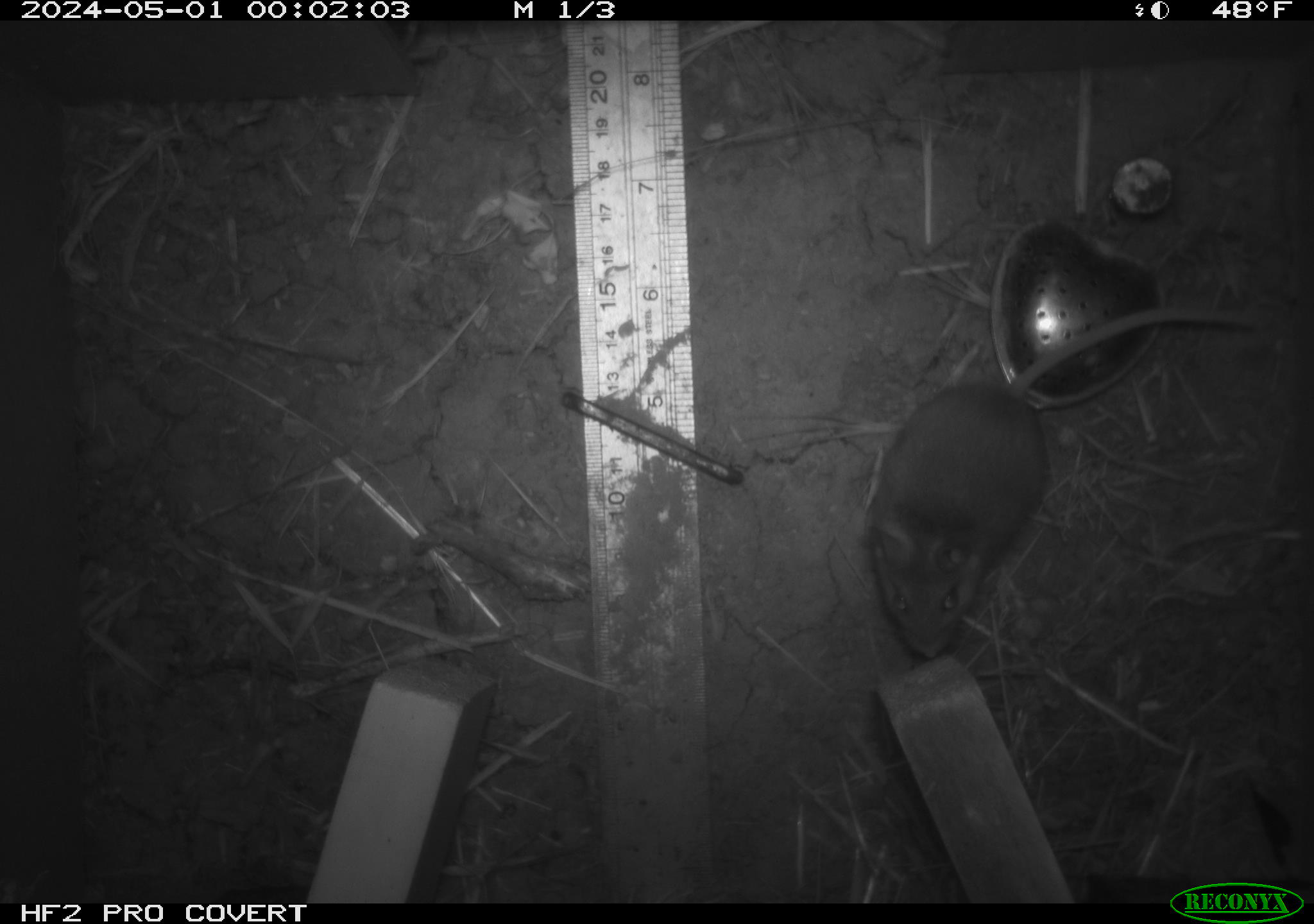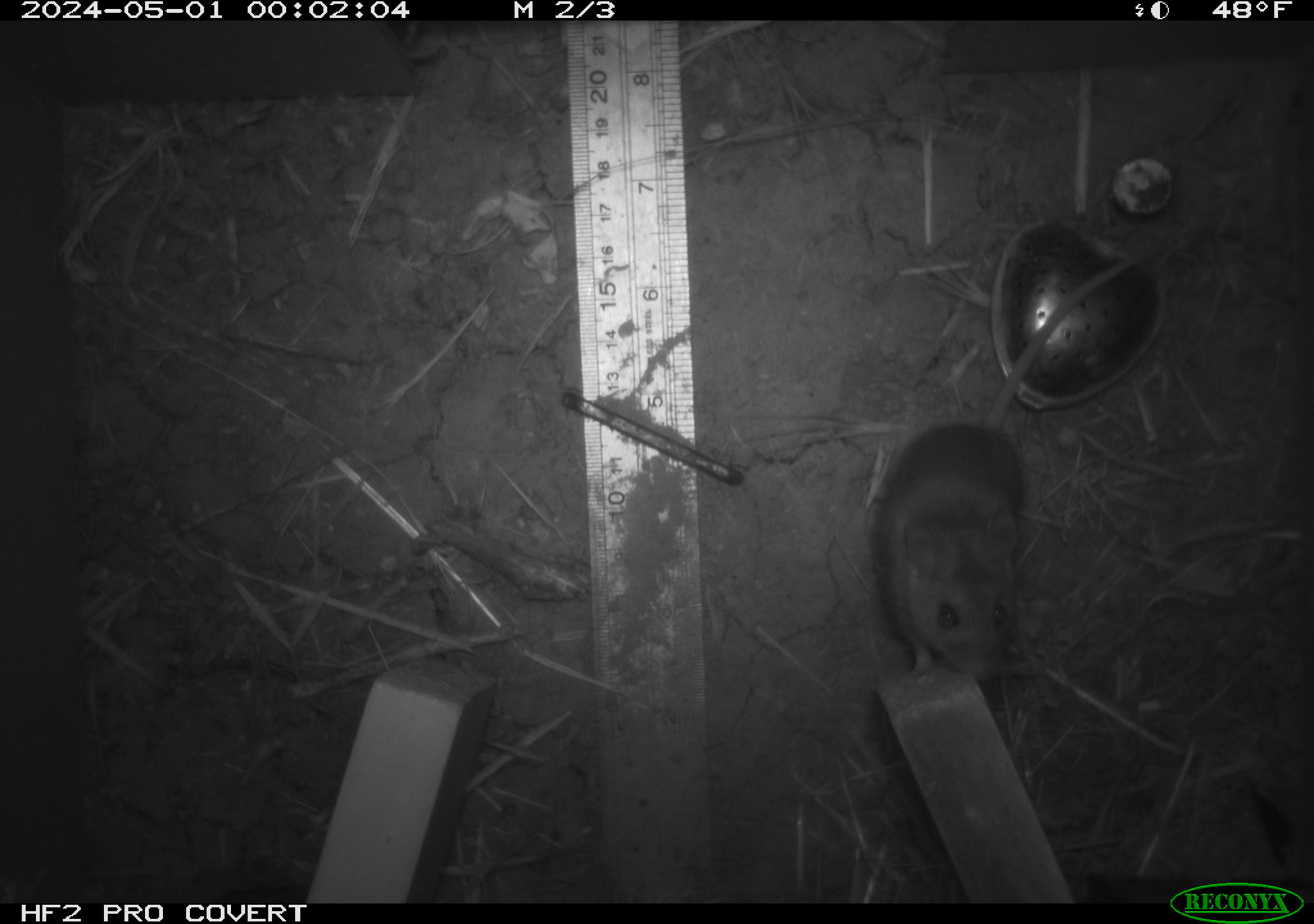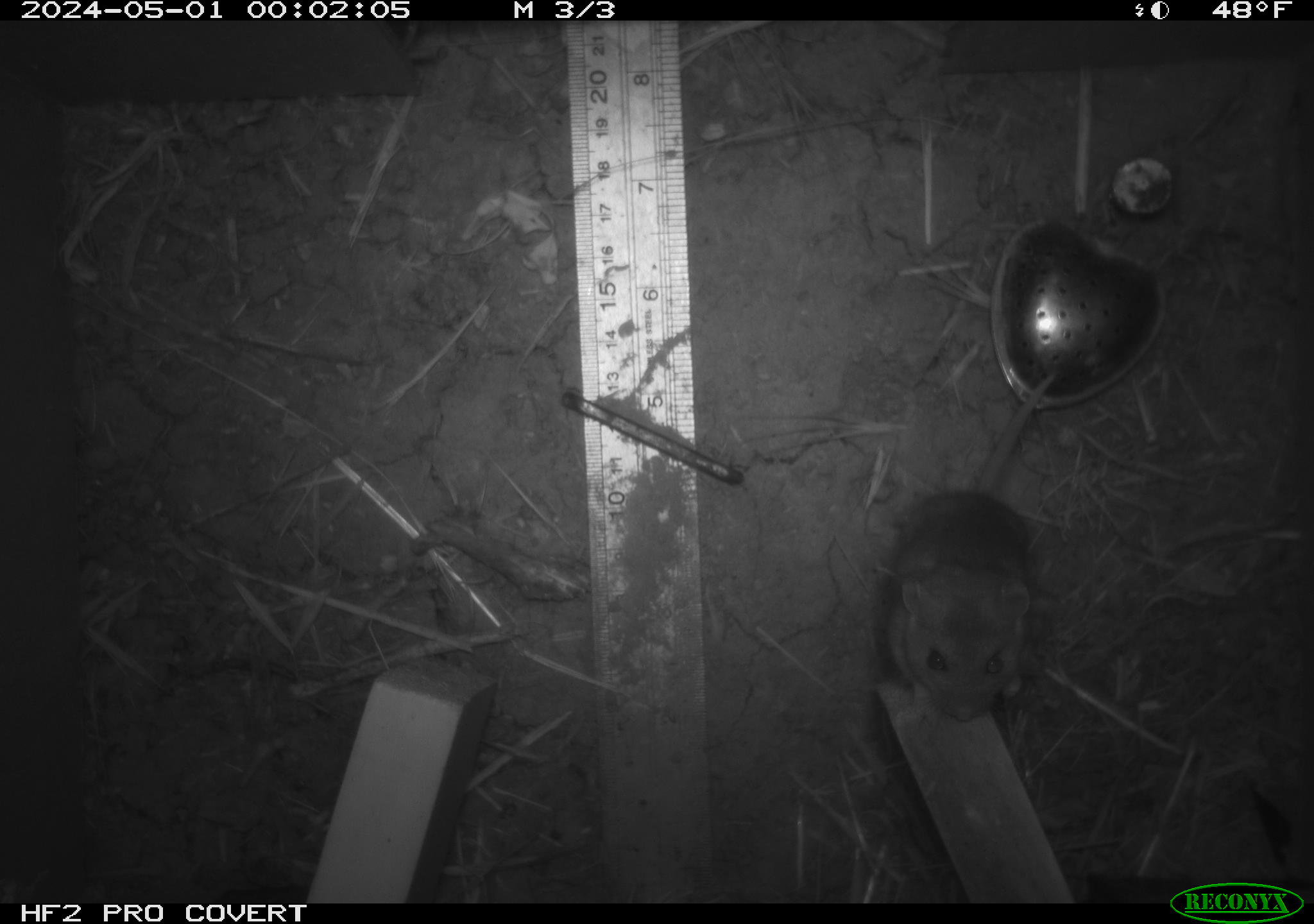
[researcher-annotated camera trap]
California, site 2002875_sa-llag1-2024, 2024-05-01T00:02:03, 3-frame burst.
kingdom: Animalia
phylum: Chordata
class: Mammalia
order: Rodentia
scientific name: Rodentia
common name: mouse species